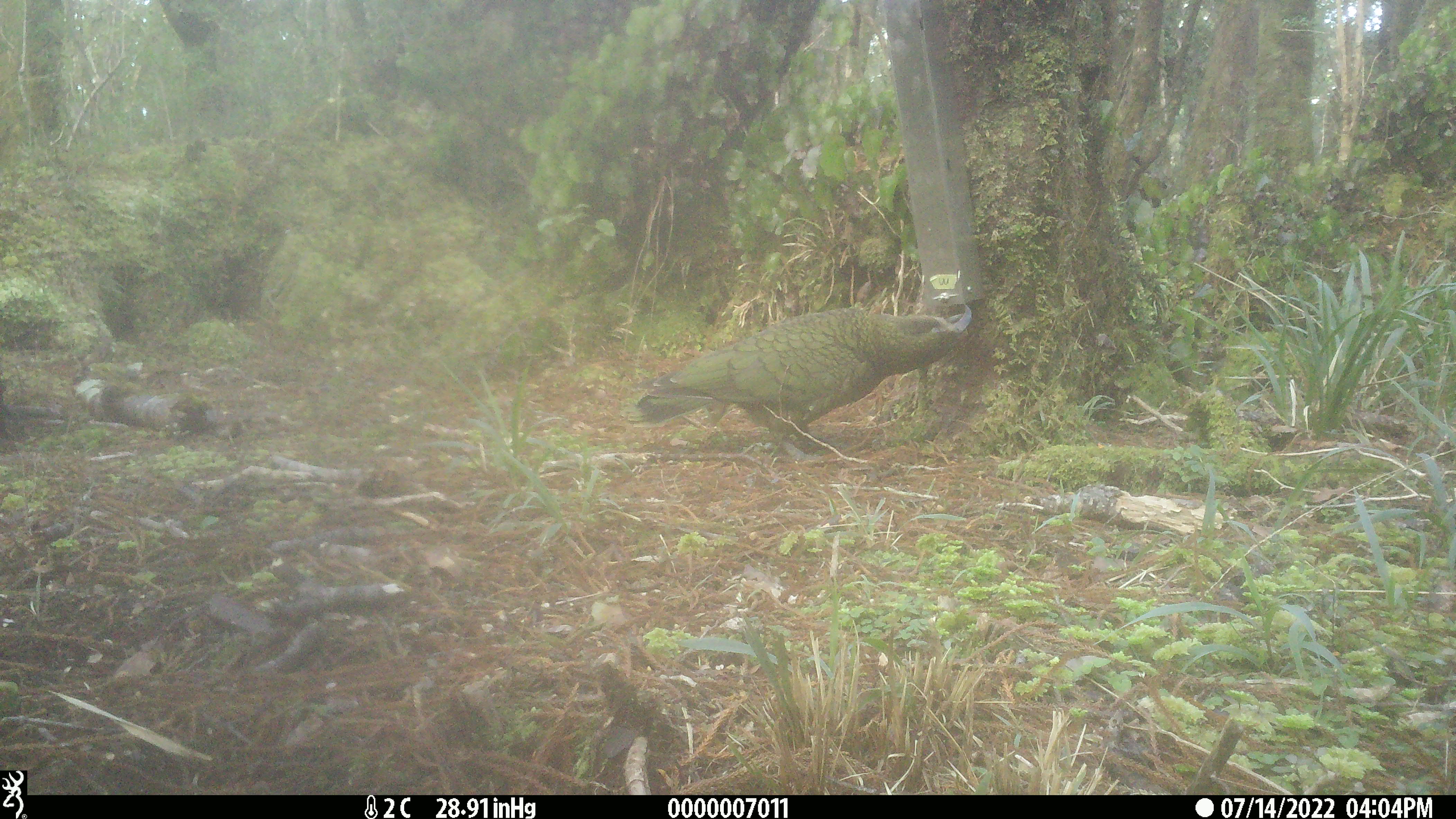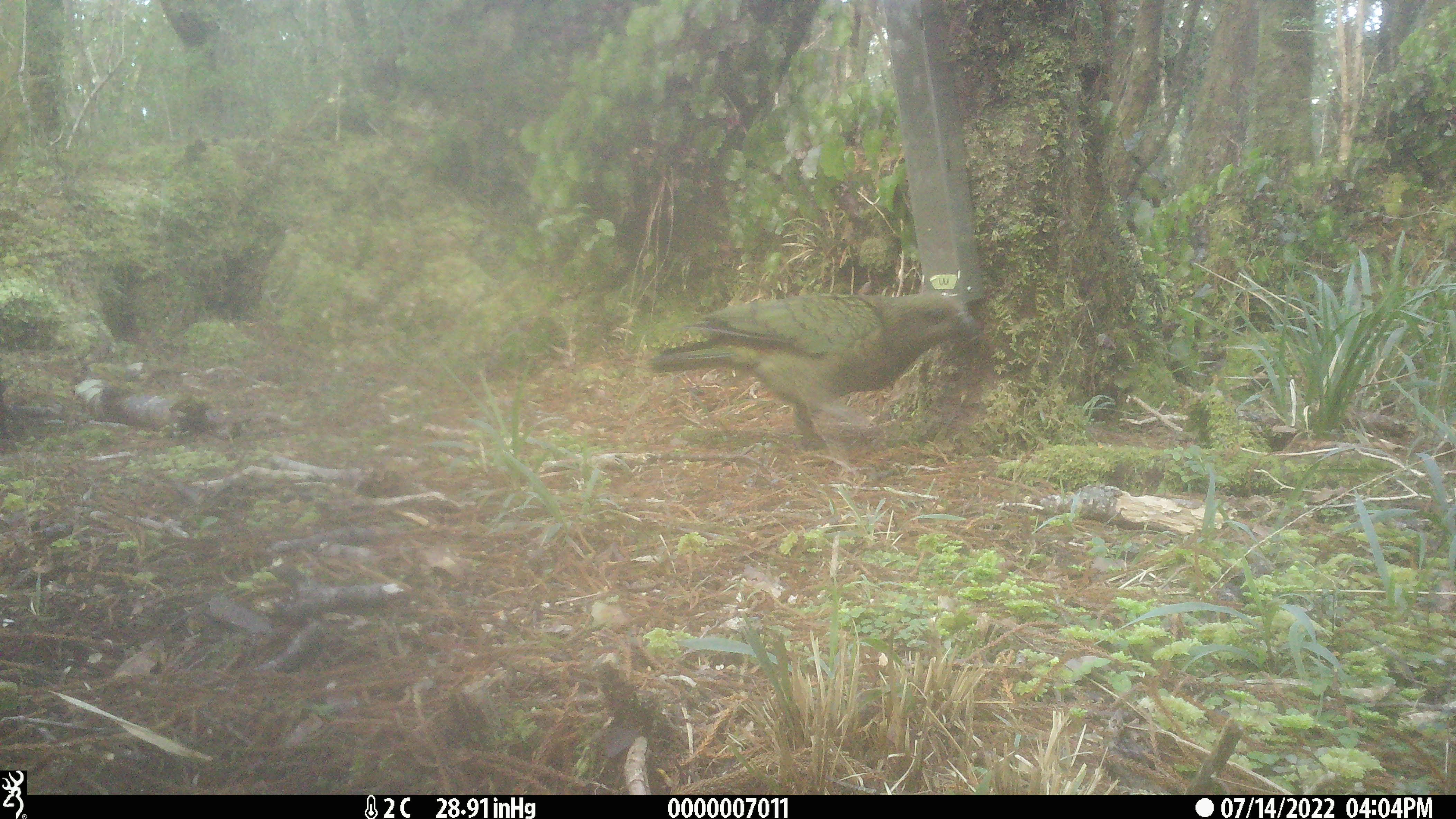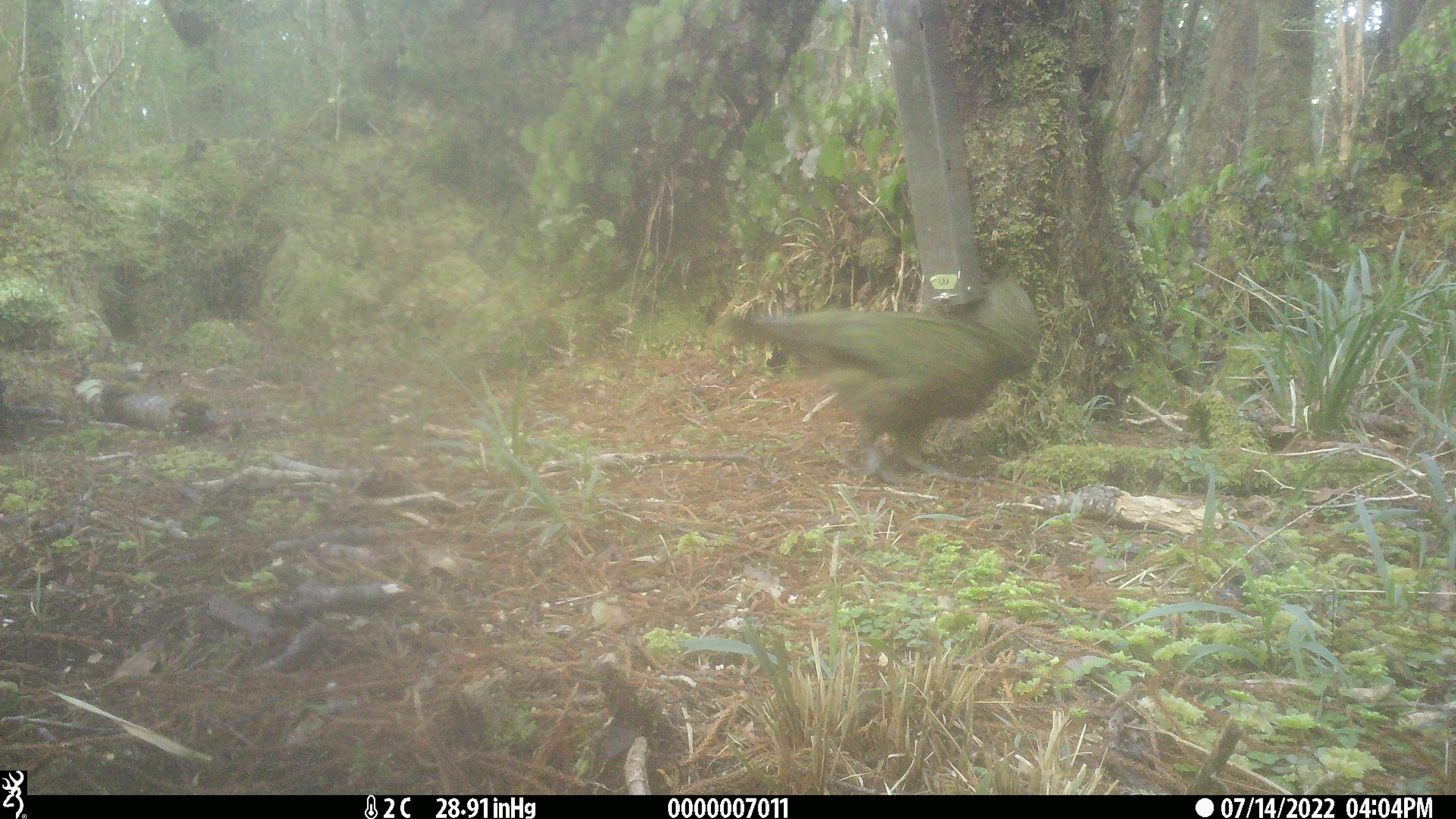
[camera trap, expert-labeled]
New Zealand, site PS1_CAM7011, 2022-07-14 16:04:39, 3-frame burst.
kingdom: Animalia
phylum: Chordata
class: Aves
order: Psittaciformes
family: Strigopidae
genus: Nestor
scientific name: Nestor notabilis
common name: kea